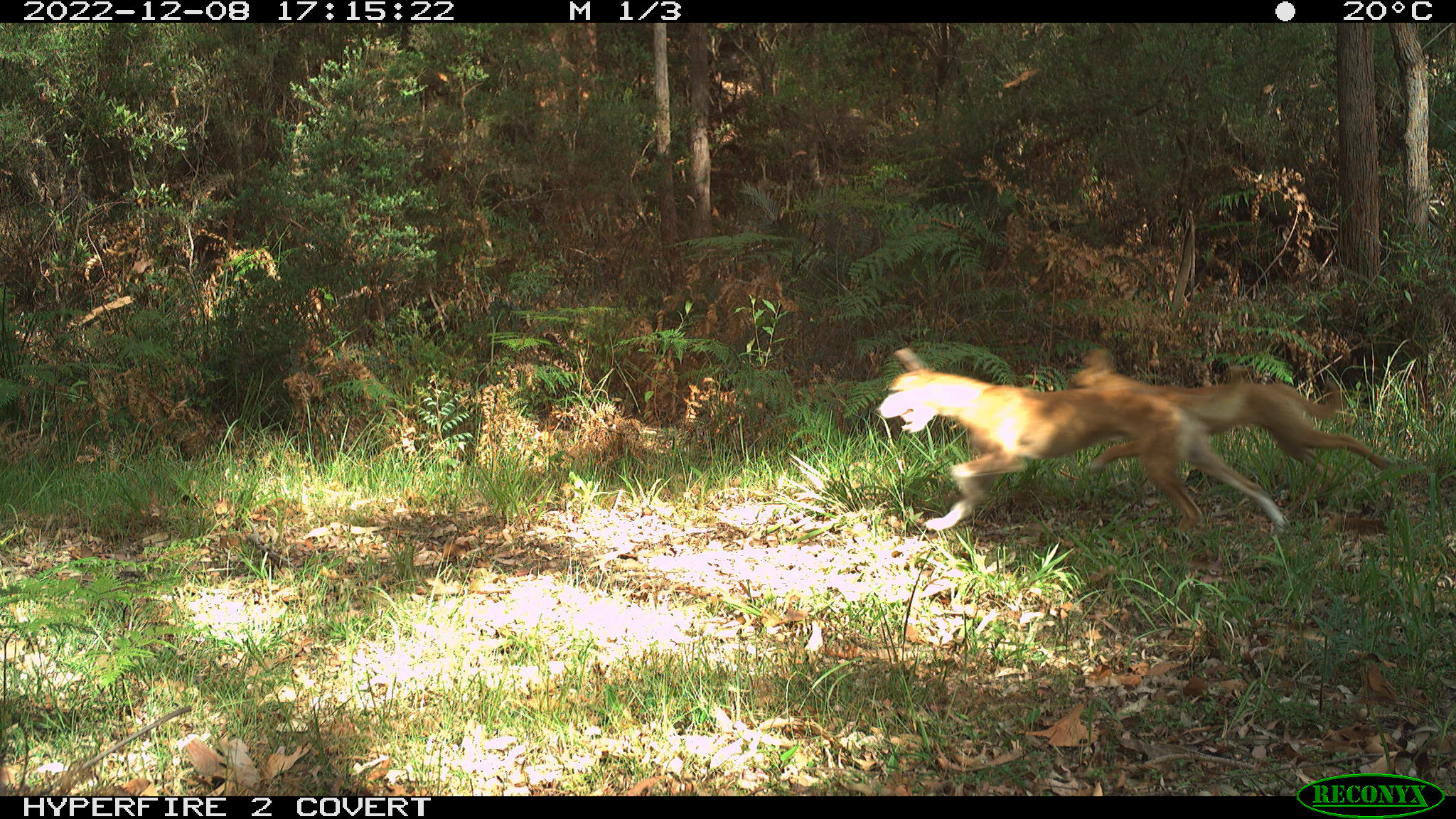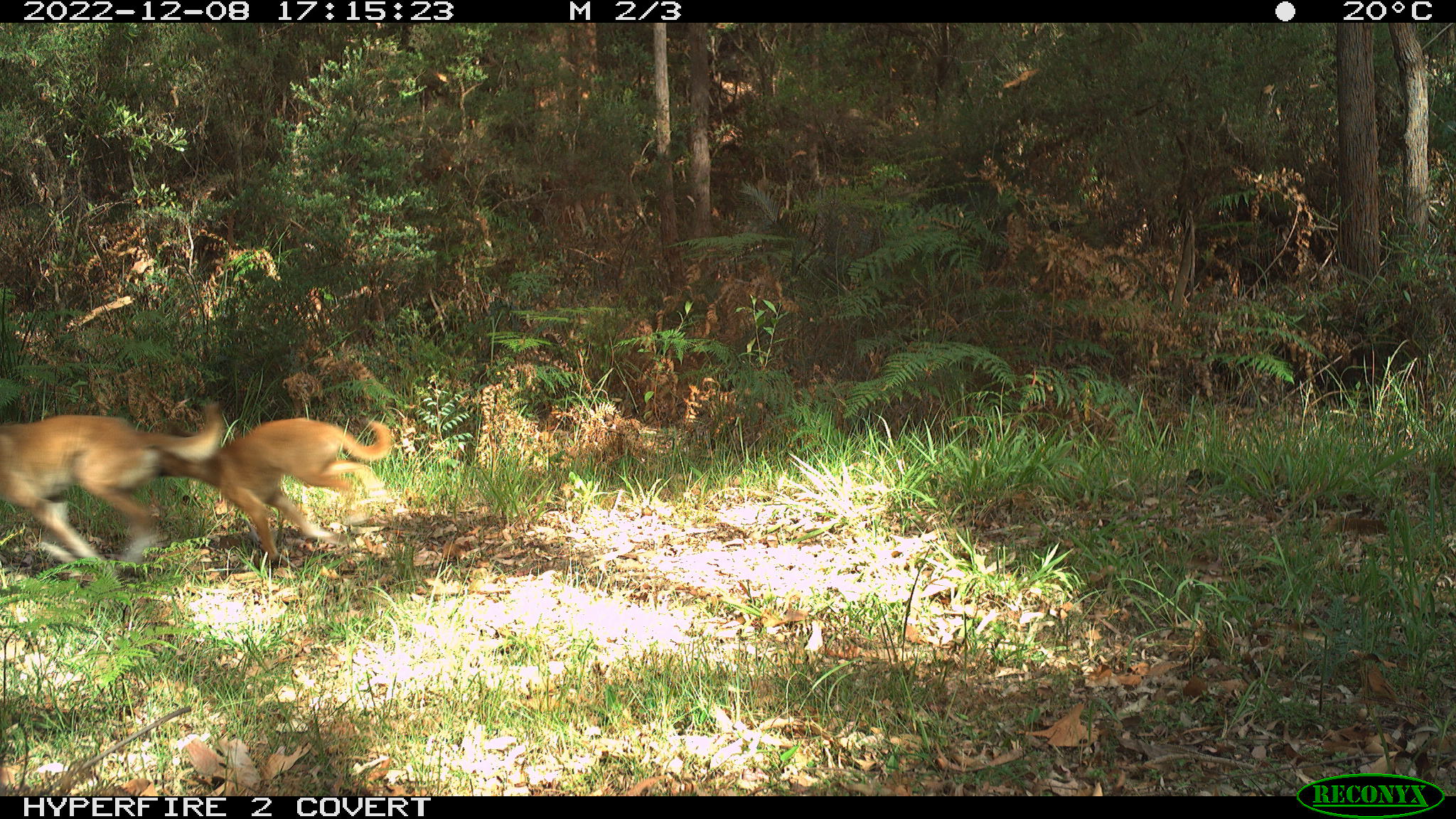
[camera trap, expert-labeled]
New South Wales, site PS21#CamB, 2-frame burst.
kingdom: Animalia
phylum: Chordata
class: Mammalia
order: Carnivora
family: Canidae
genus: Canis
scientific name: Canis familiaris dingo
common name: dingo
Dingo (Canis familiaris dingo).